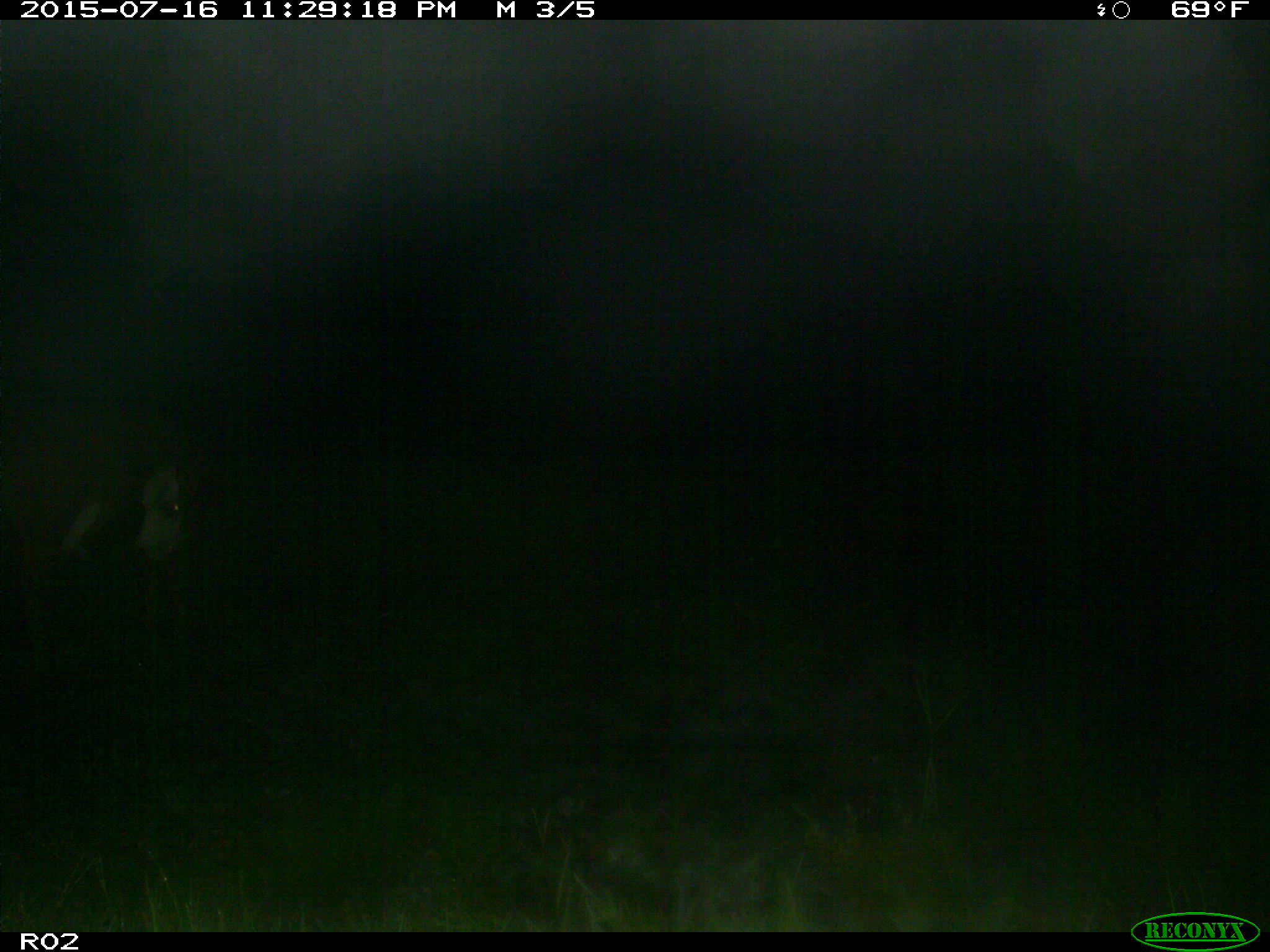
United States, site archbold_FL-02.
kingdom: Animalia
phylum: Chordata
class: Mammalia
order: Artiodactyla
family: Bovidae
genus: Bos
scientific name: Bos taurus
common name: domestic cow